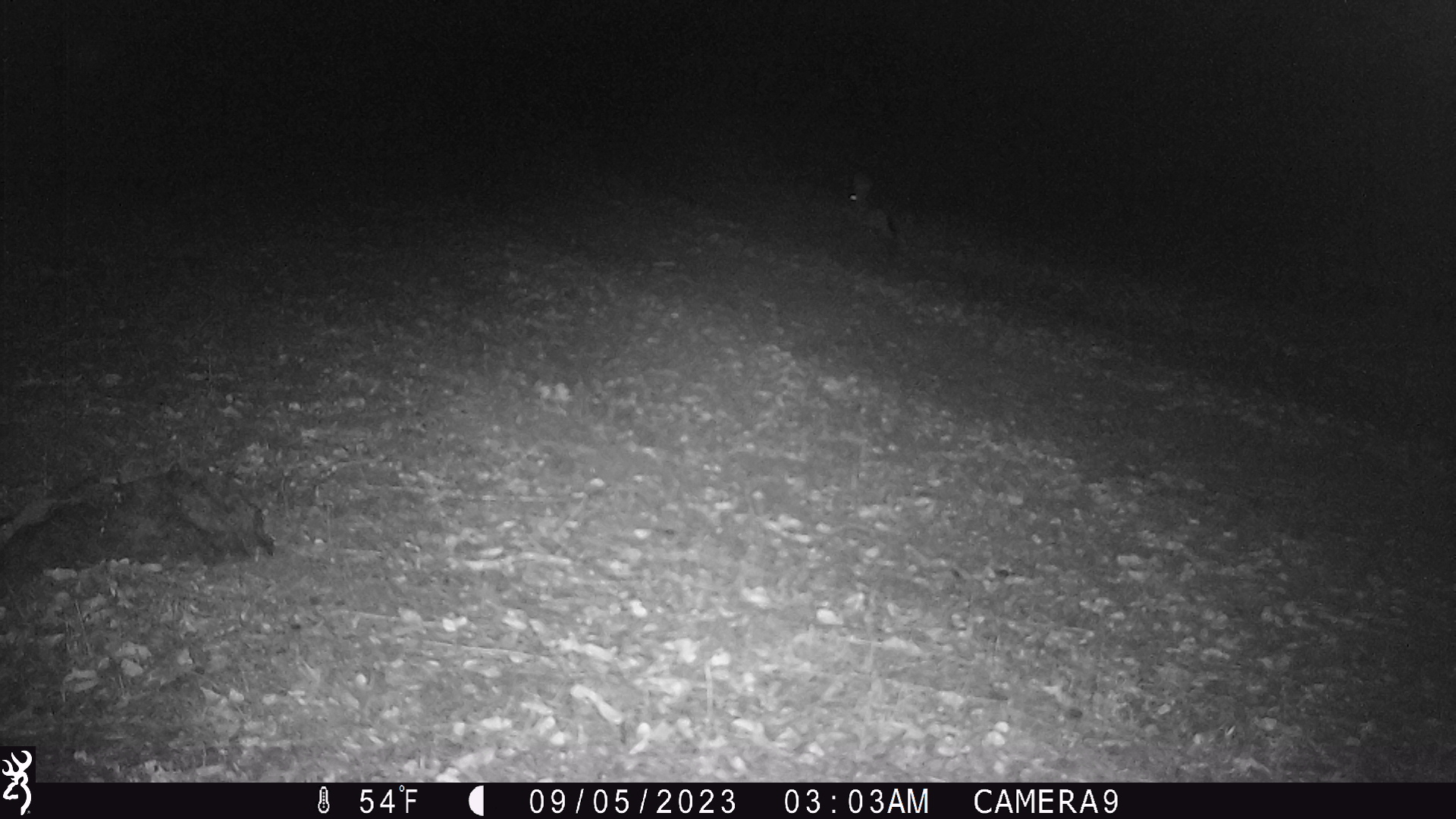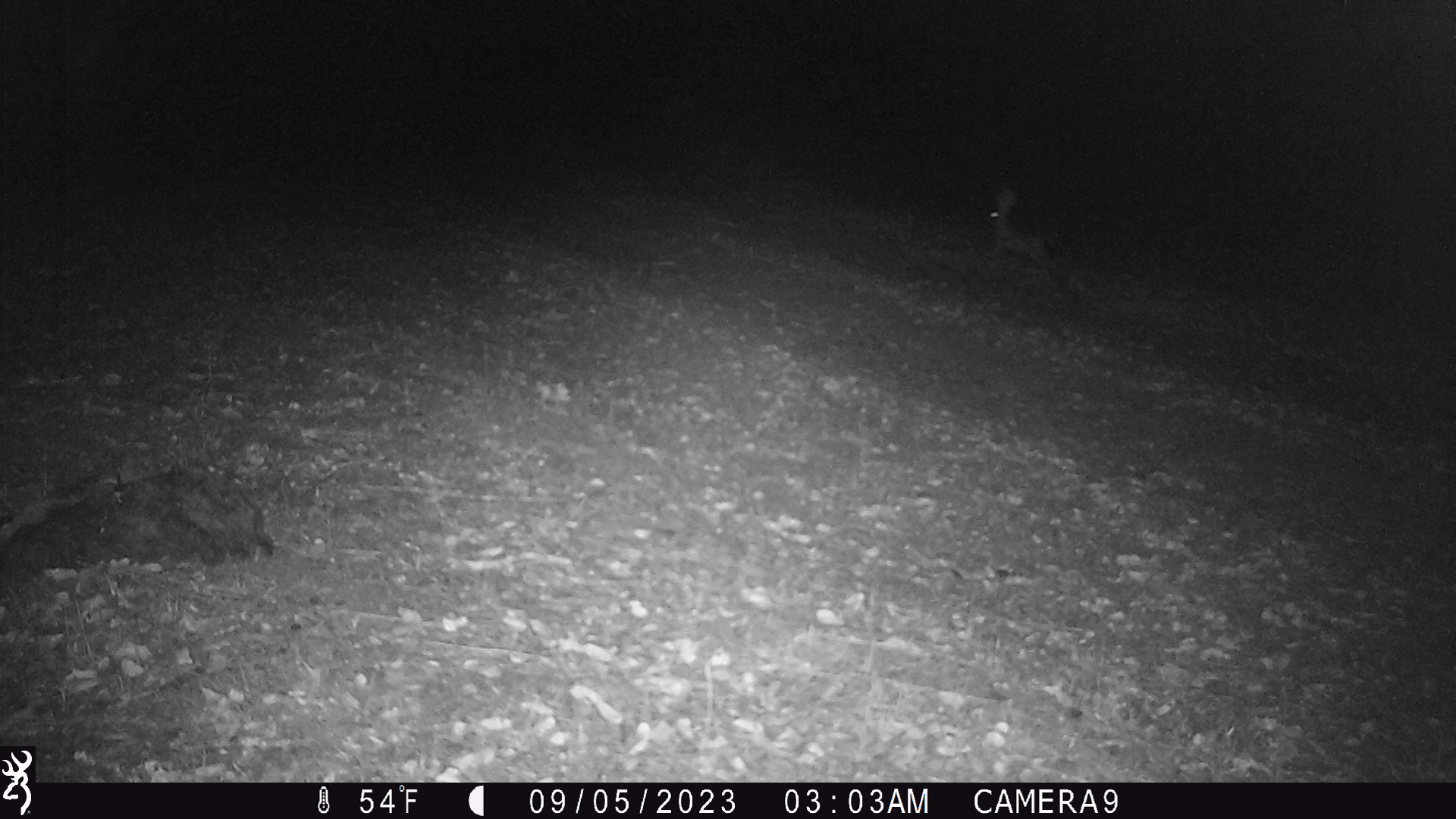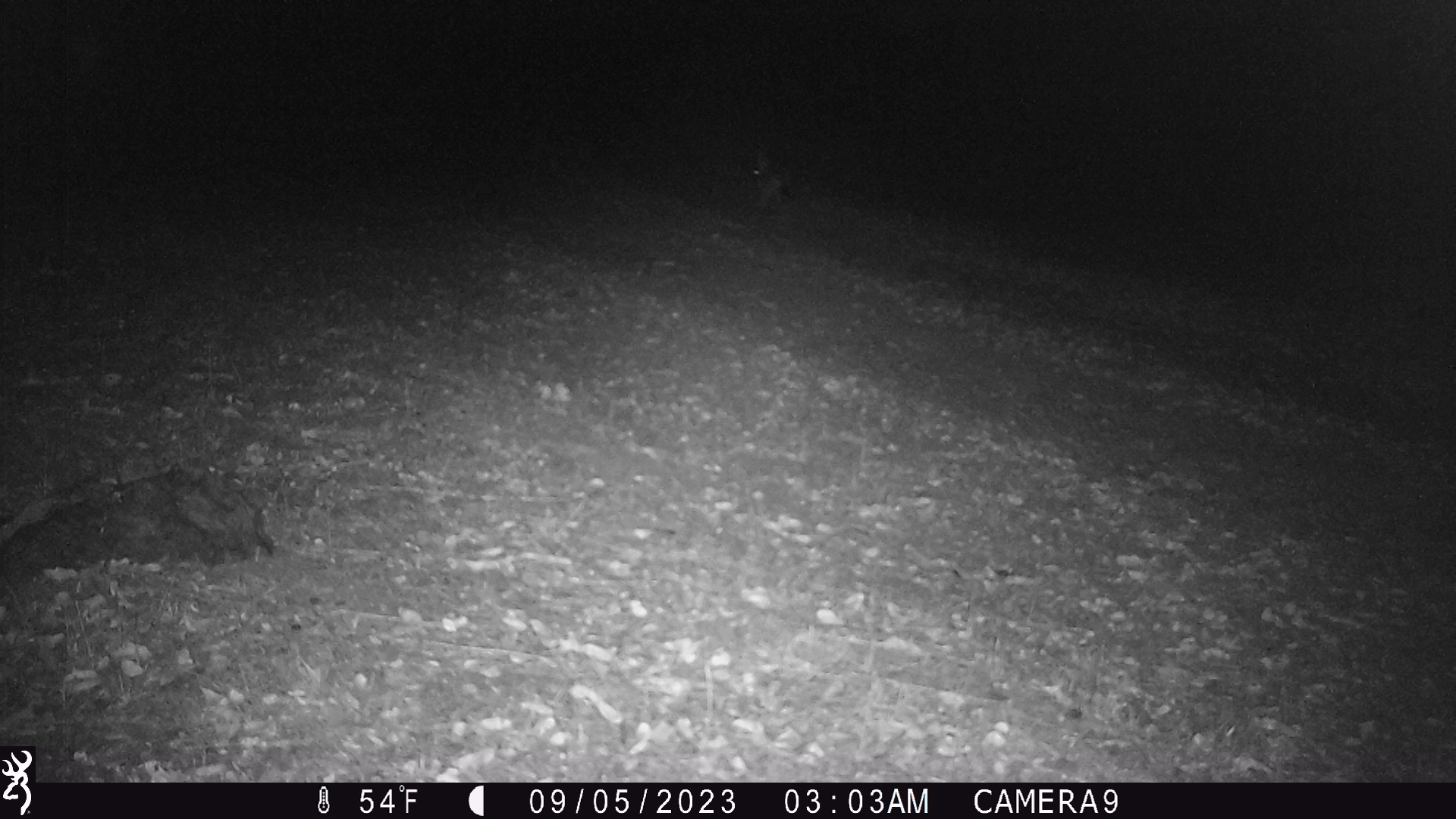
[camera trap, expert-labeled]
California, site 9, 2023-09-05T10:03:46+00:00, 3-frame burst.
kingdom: Animalia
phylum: Chordata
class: Mammalia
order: Lagomorpha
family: Leporidae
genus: Lepus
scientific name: Lepus californicus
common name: black-tailed jackrabbit